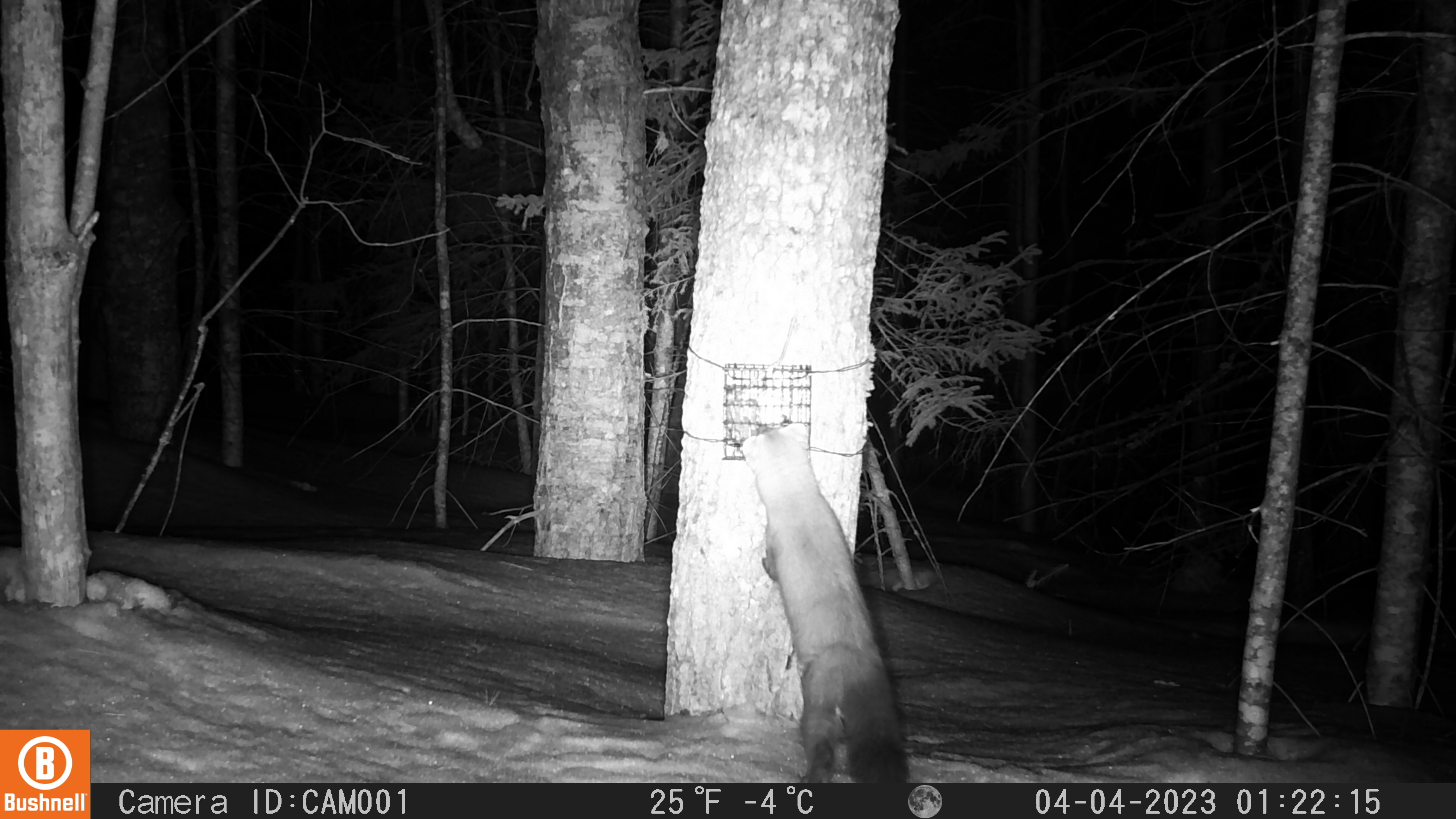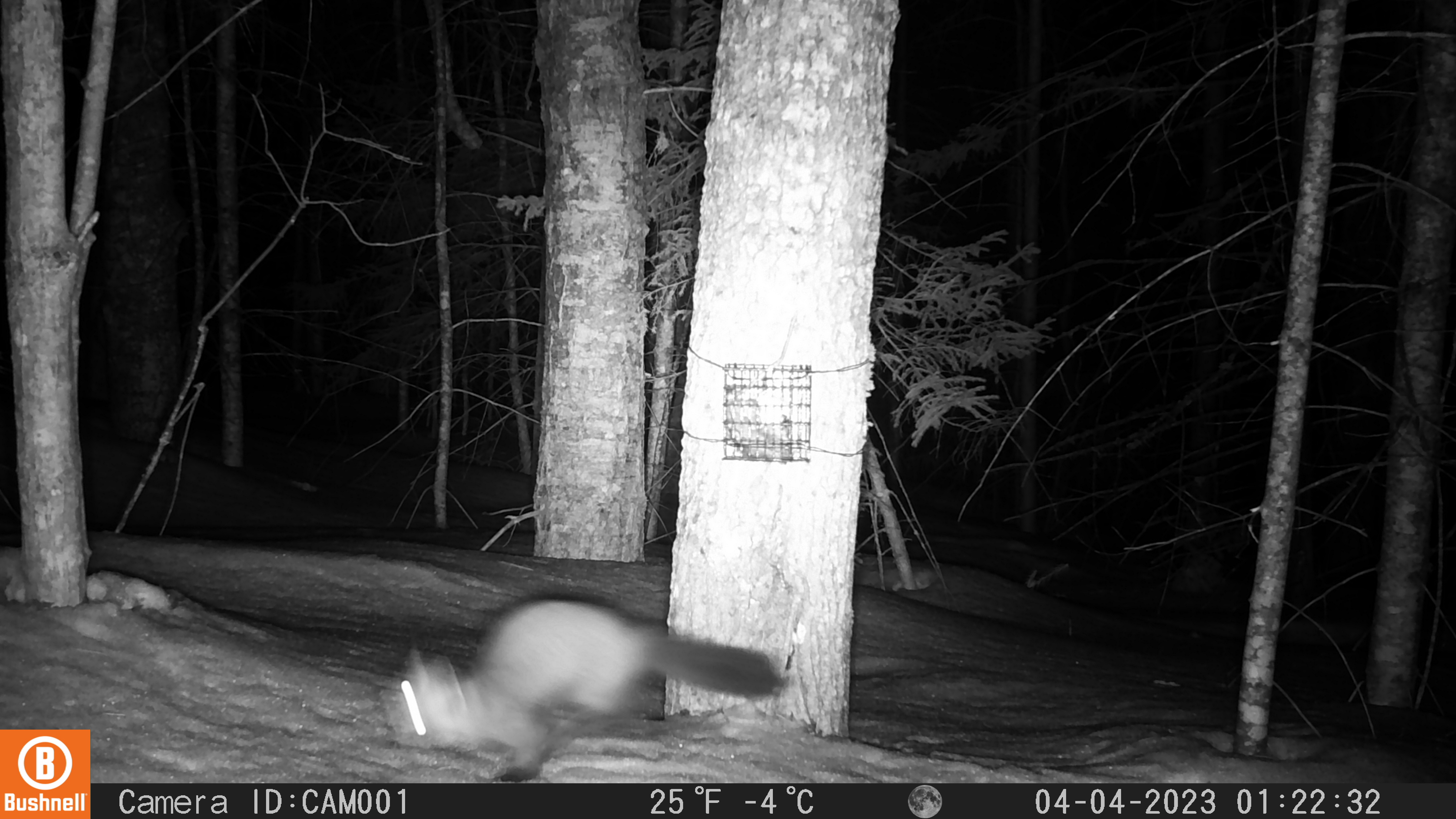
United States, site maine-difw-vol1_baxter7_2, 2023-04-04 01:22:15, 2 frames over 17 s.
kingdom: Animalia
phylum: Chordata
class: Mammalia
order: Carnivora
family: Mustelidae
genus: Martes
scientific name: Martes americana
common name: american marten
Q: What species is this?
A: American marten (Martes americana).